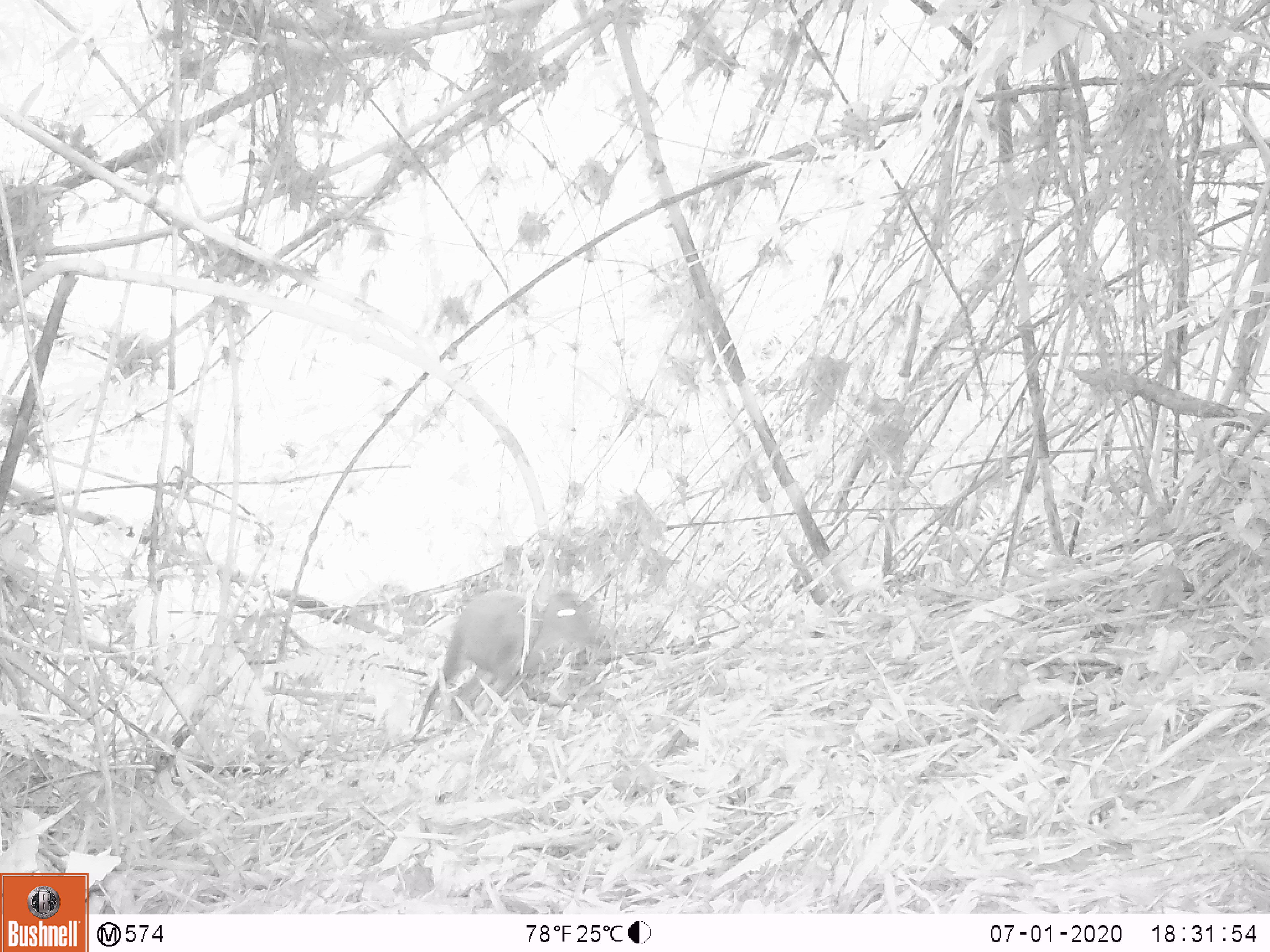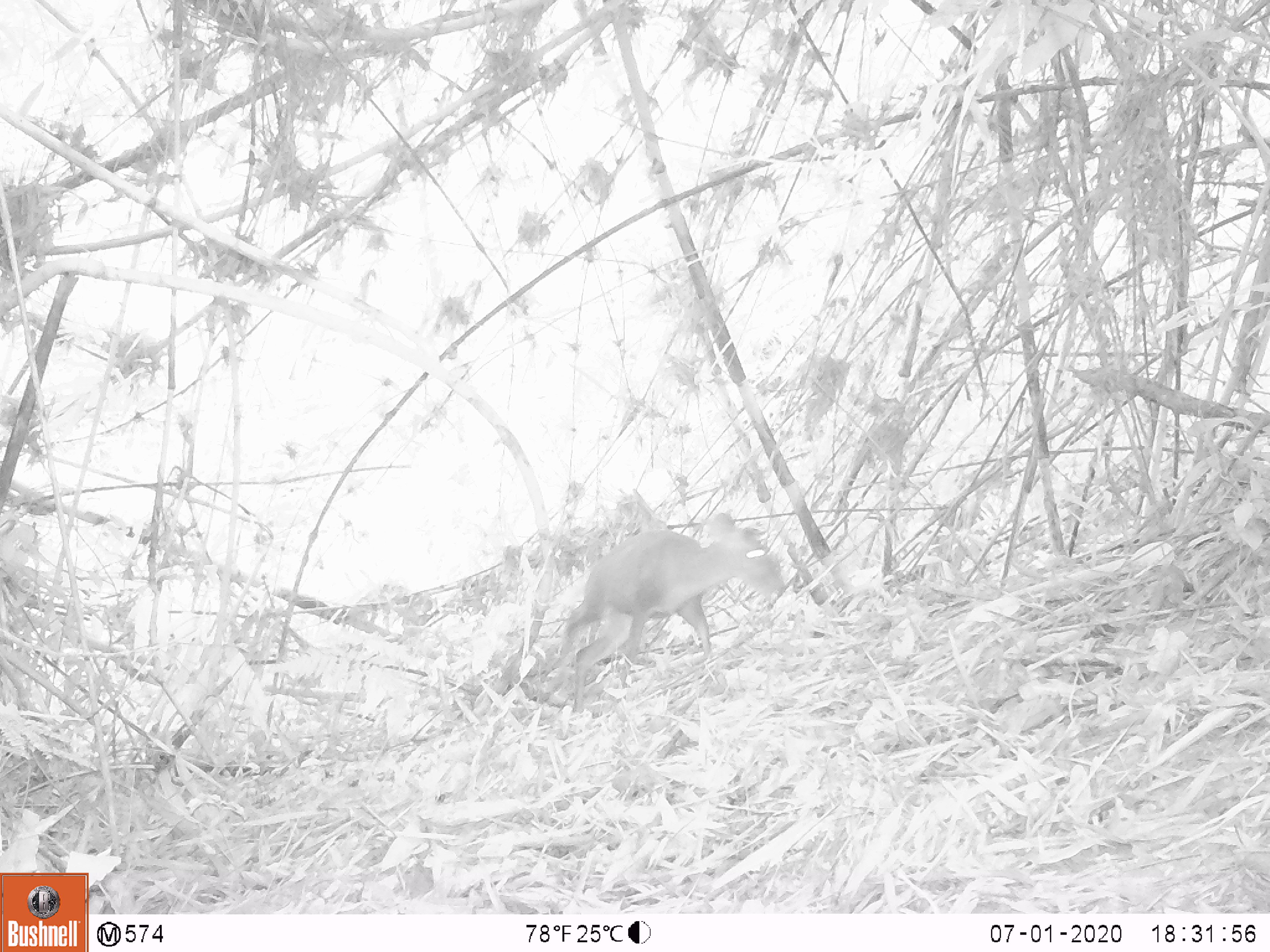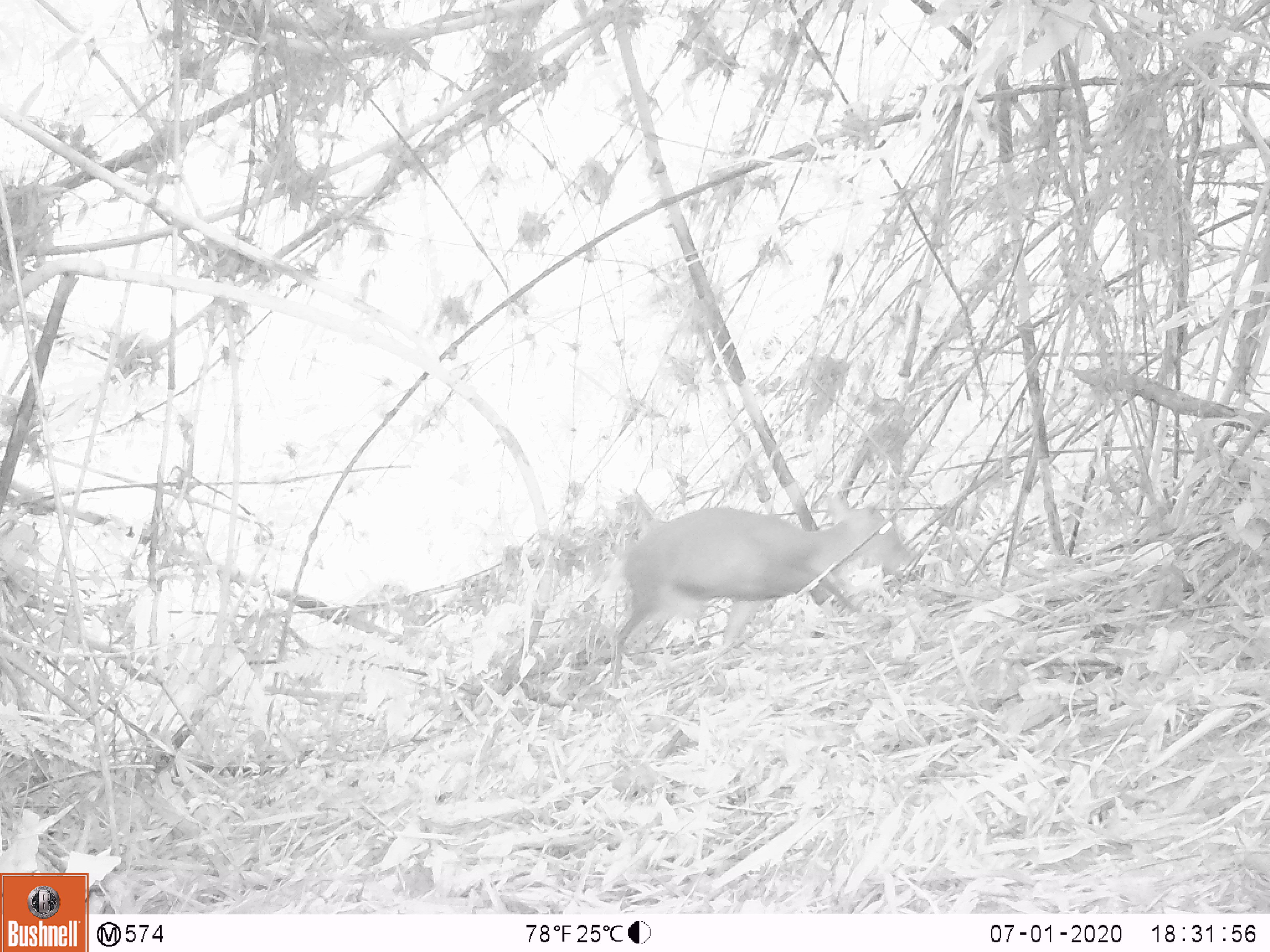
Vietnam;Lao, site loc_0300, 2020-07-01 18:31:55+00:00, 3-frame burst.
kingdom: Animalia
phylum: Chordata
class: Mammalia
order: Artiodactyla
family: Cervidae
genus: Muntiacus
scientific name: Muntiacus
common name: muntjacs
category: unidentified muntjac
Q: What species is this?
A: Unidentified muntjac (muntjacs) (Muntiacus).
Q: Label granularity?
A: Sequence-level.